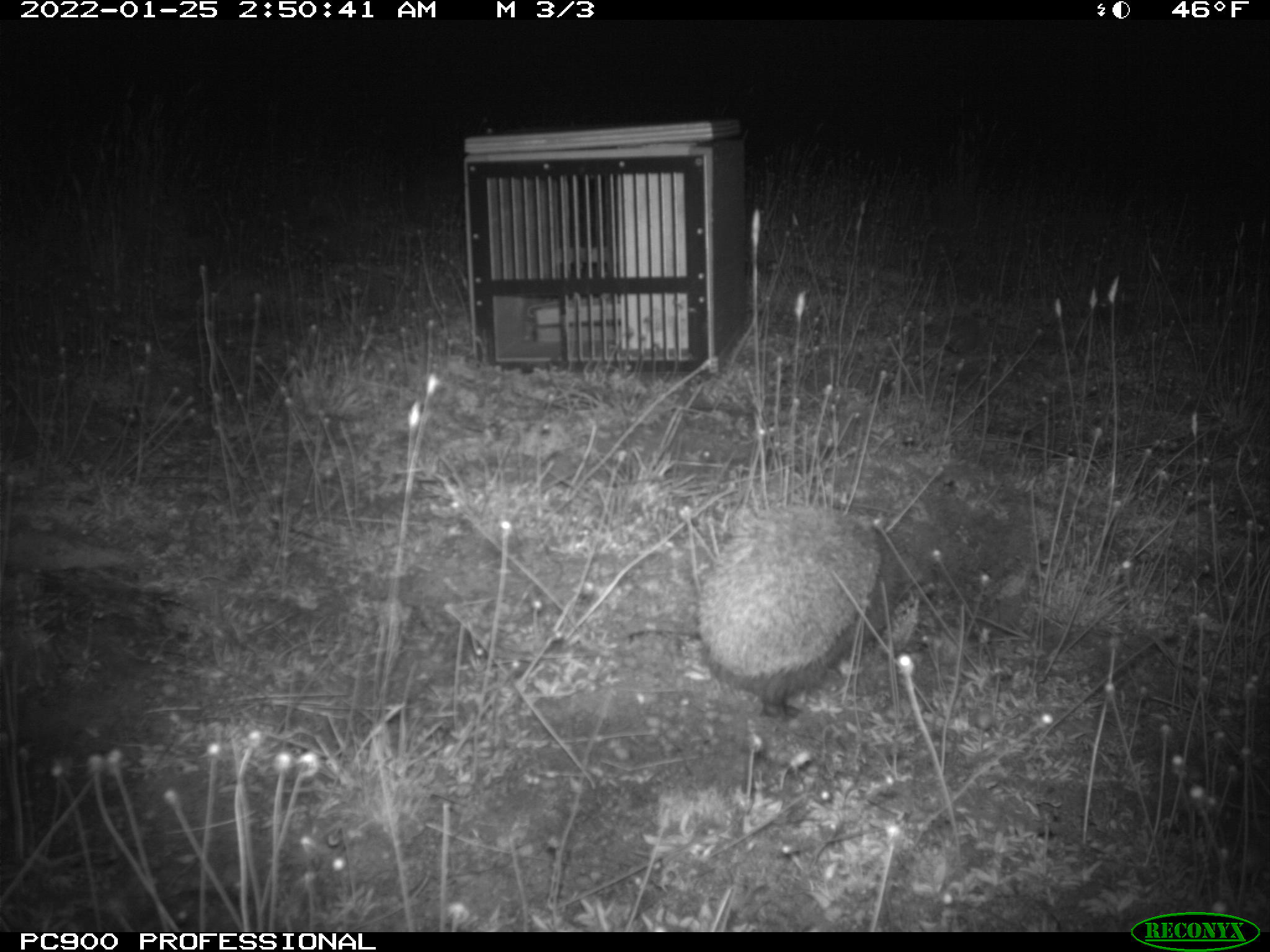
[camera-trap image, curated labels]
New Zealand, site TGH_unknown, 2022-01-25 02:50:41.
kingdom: Animalia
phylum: Chordata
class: Mammalia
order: Eulipotyphla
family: Erinaceidae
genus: Erinaceus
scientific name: Erinaceus europaeus europaeus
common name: european hedgehog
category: hedgehog